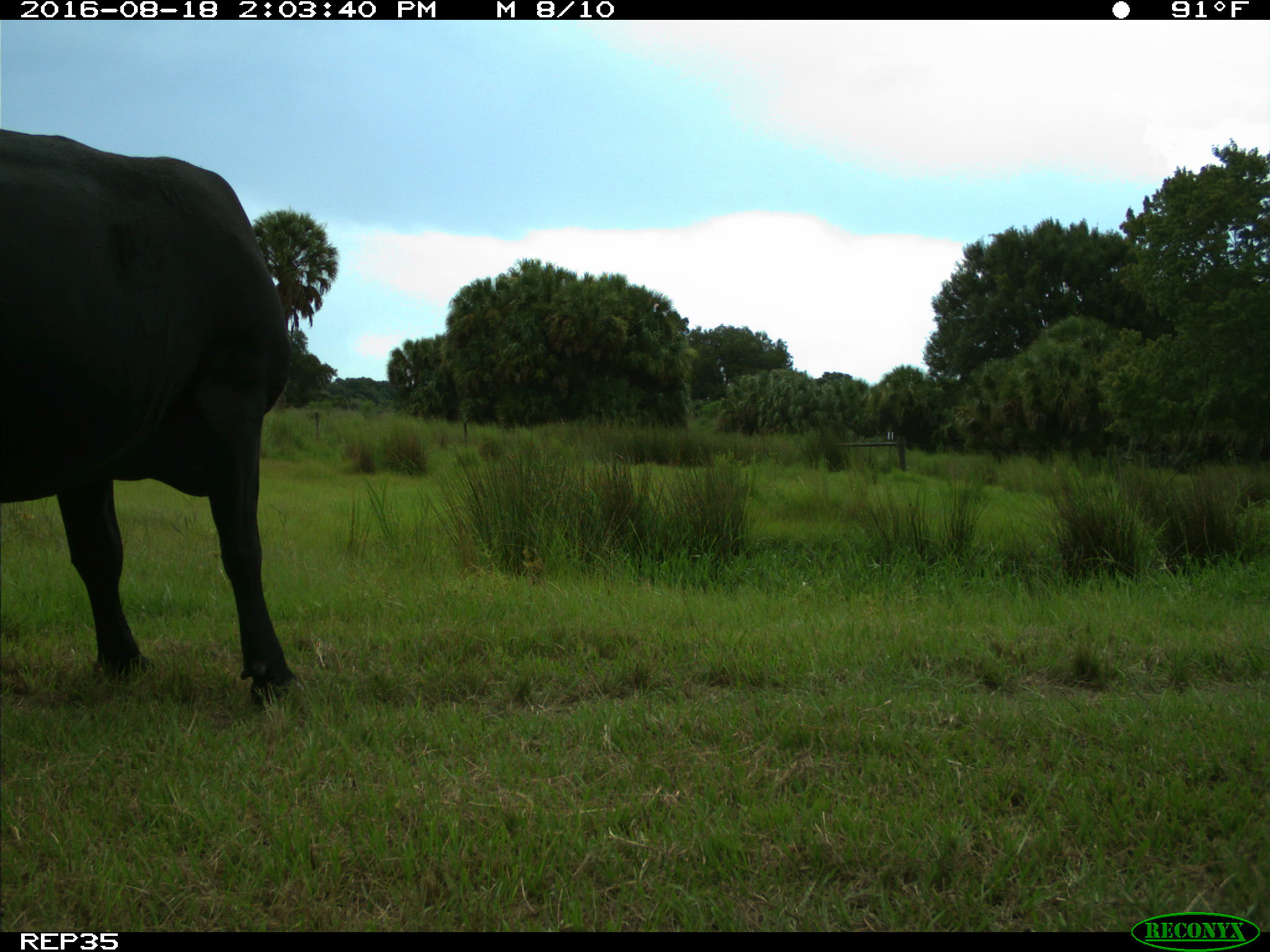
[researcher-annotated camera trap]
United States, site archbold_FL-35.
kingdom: Animalia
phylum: Chordata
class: Mammalia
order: Artiodactyla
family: Bovidae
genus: Bos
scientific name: Bos taurus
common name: domestic cow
Bos taurus (domestic cow).